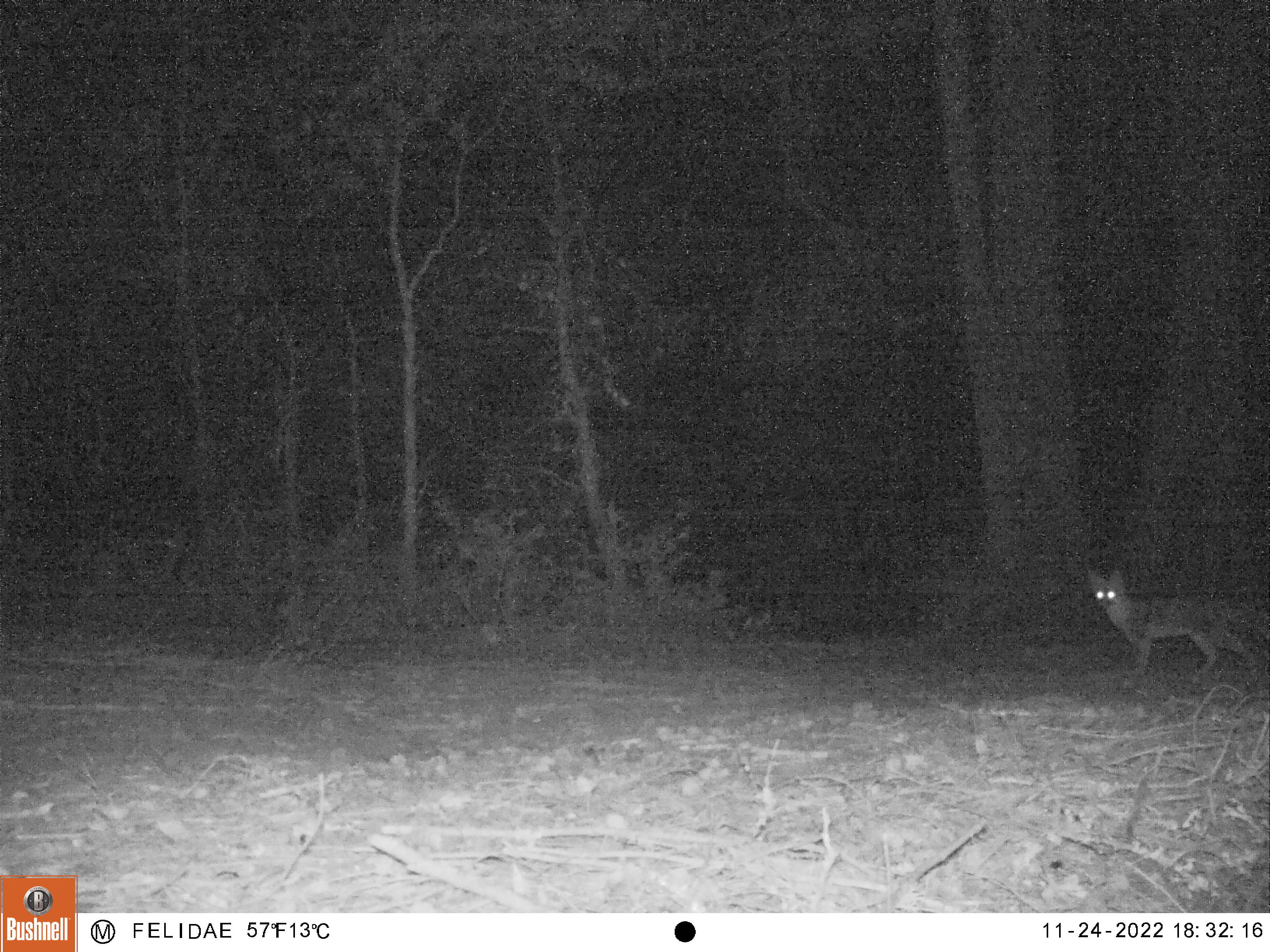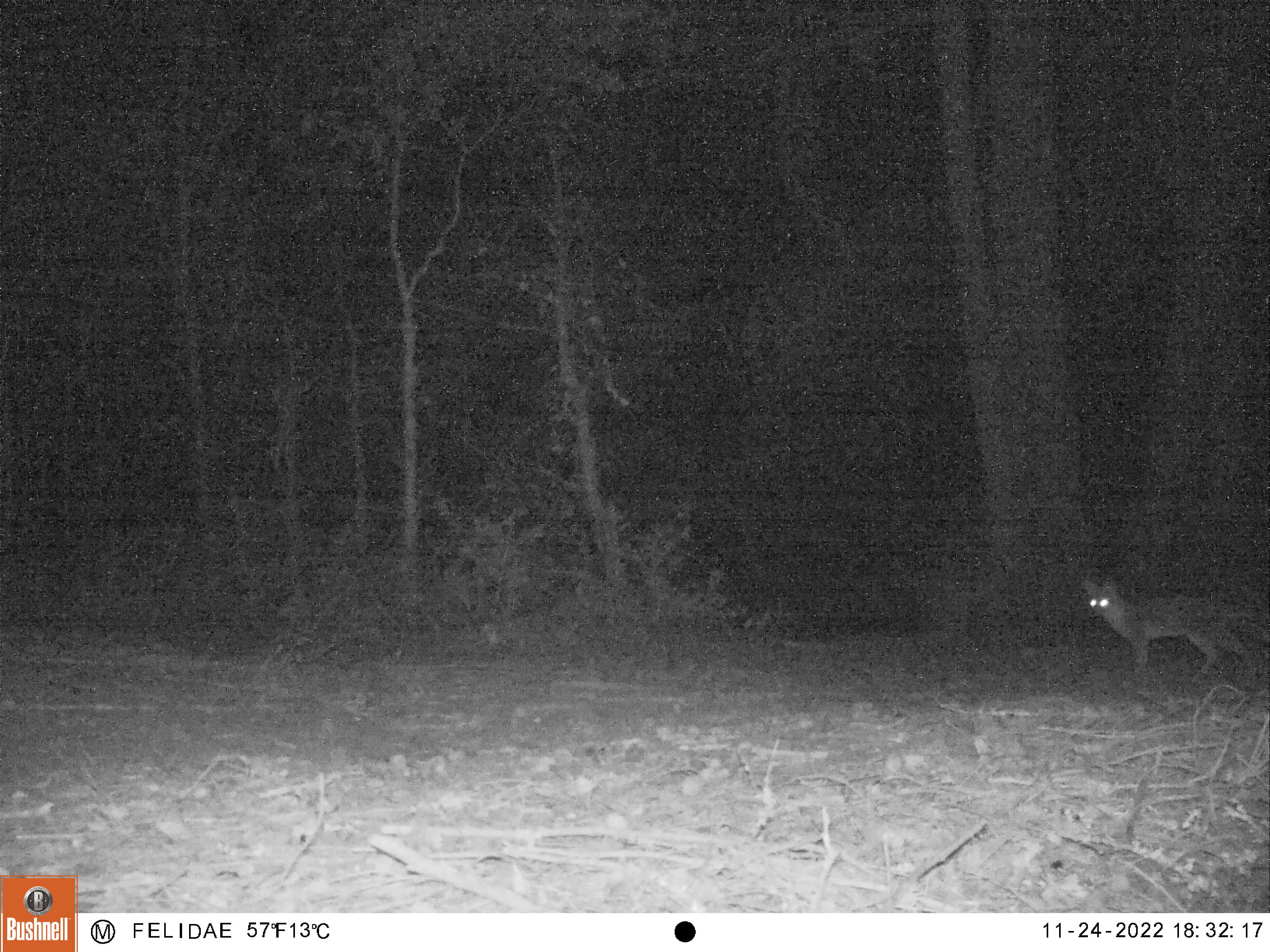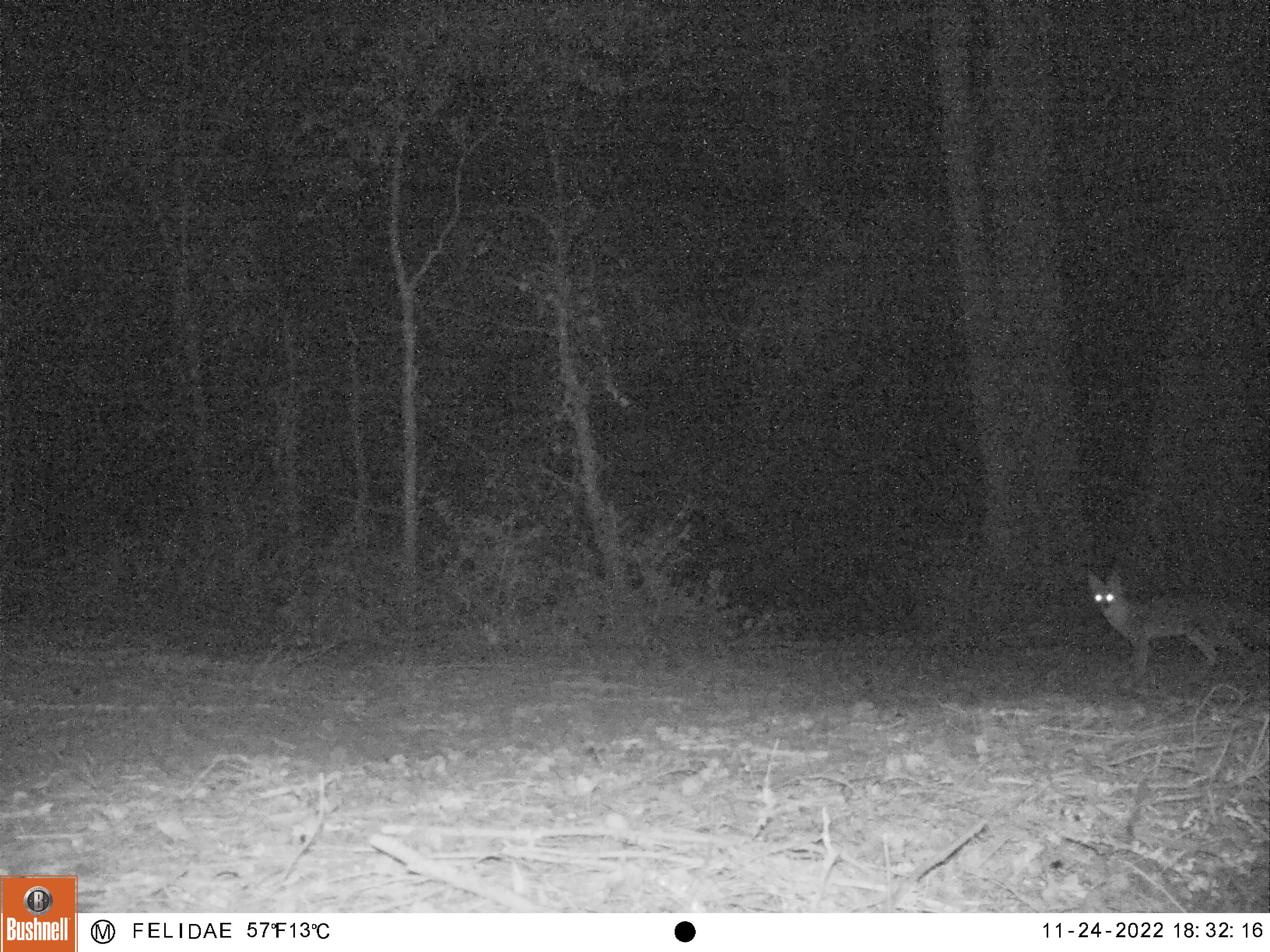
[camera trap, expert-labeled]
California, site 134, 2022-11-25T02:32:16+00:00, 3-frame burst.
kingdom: Animalia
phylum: Chordata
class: Mammalia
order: Carnivora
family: Canidae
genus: Urocyon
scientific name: Urocyon cinereoargenteus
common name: gray fox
Gray fox (Urocyon cinereoargenteus).